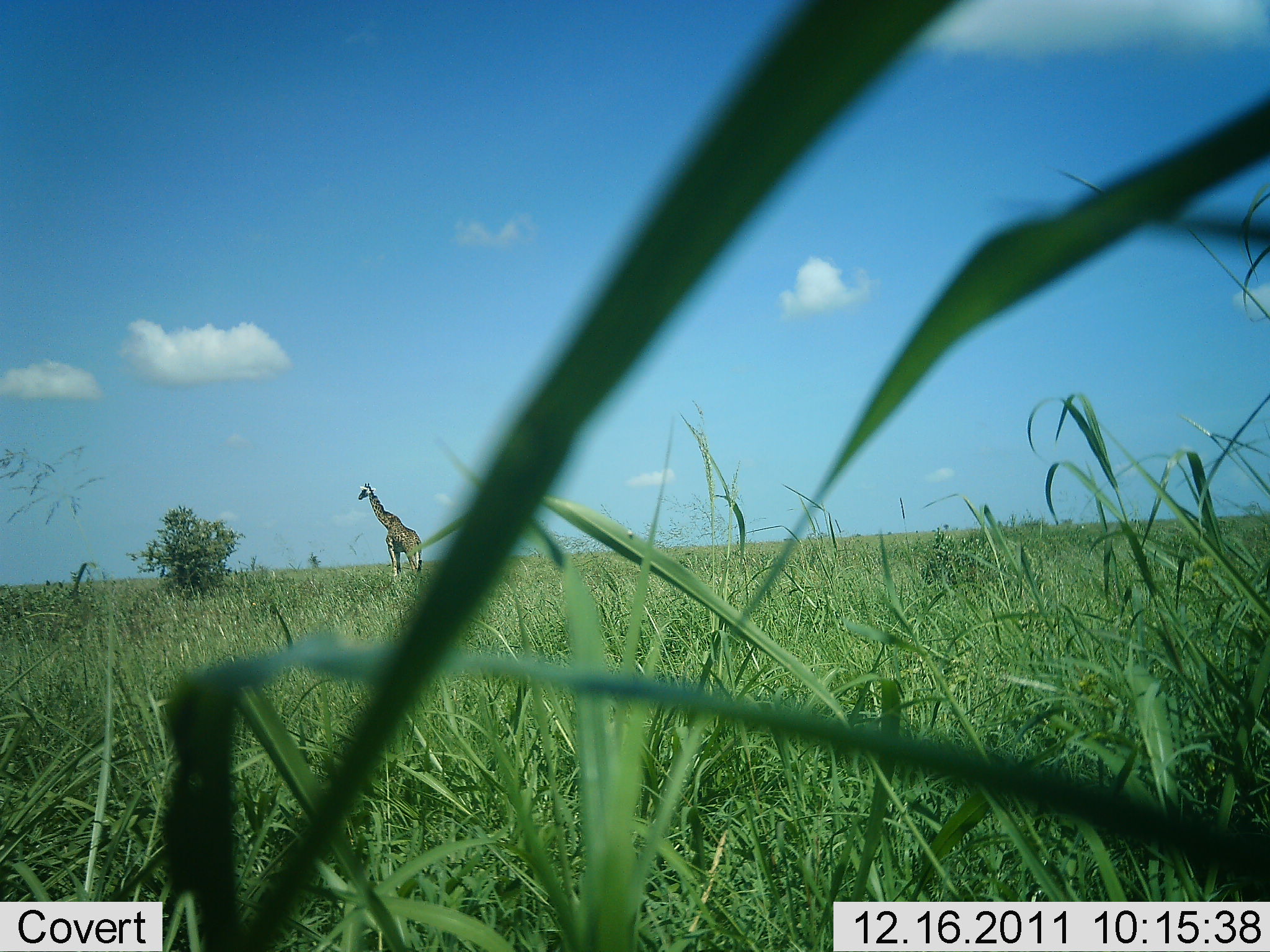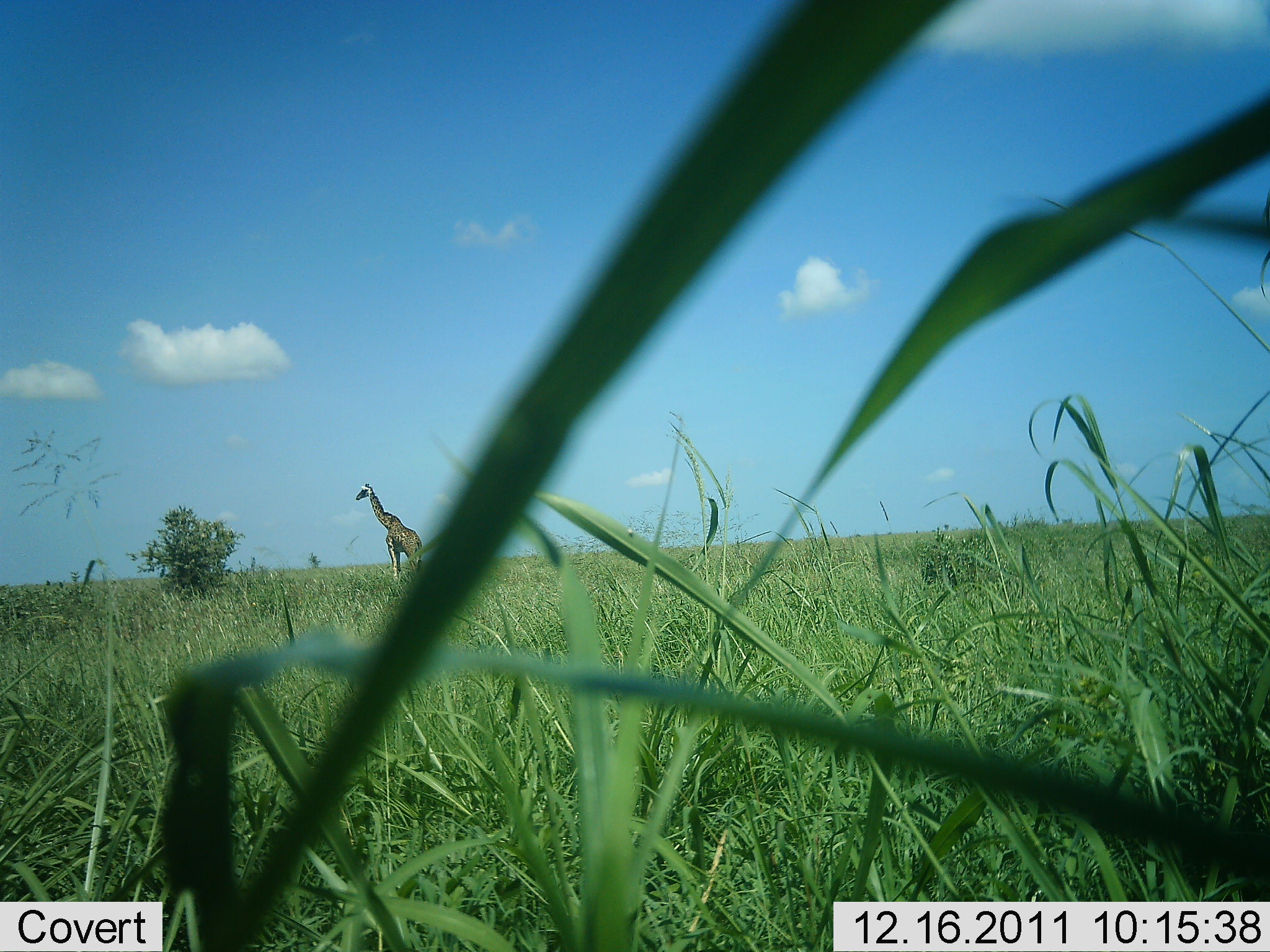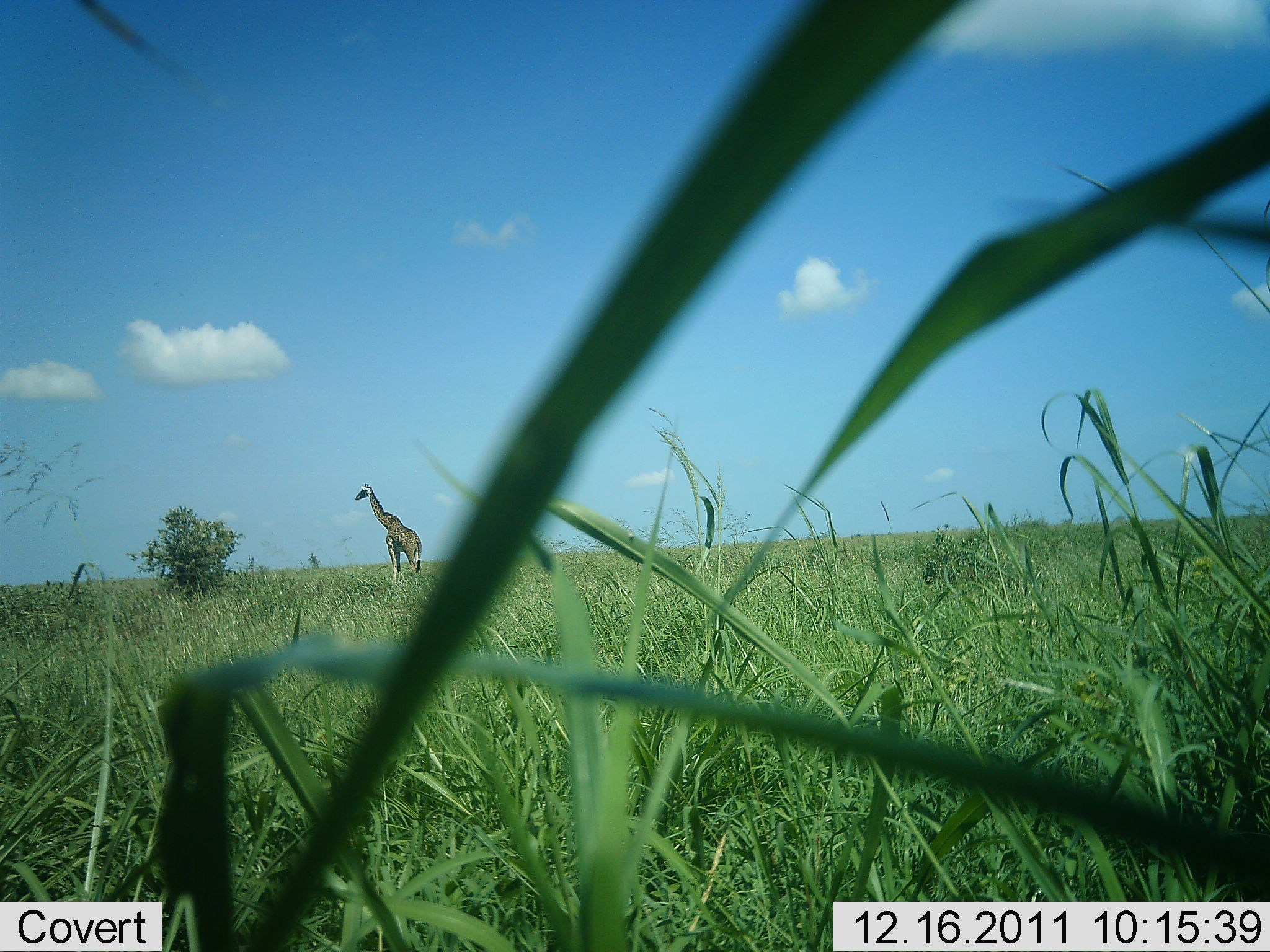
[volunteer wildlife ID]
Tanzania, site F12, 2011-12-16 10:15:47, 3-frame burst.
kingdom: Animalia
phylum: Chordata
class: Mammalia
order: Artiodactyla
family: Giraffidae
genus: Giraffa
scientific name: Giraffa camelopardalis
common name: giraffe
Giraffe (Giraffa camelopardalis), count 1. Behavior (volunteer vote fractions): standing 100%, resting 0%, moving 0%, interacting 0%. Young present (vote fraction): 0%. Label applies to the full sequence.